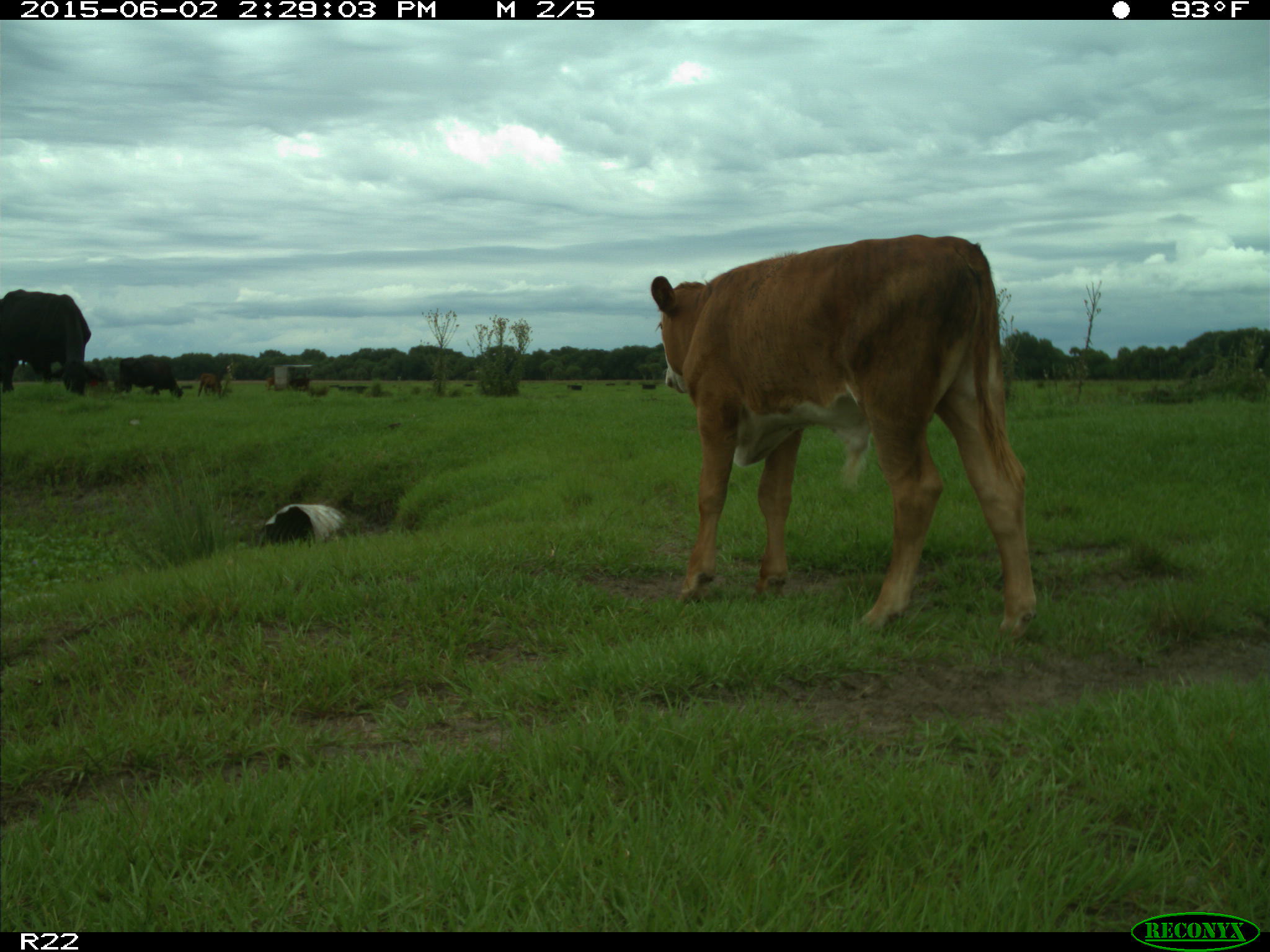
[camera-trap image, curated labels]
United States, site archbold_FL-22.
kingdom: Animalia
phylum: Chordata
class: Mammalia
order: Artiodactyla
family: Bovidae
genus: Bos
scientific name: Bos taurus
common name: domestic cow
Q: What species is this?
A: Bos taurus (domestic cow).